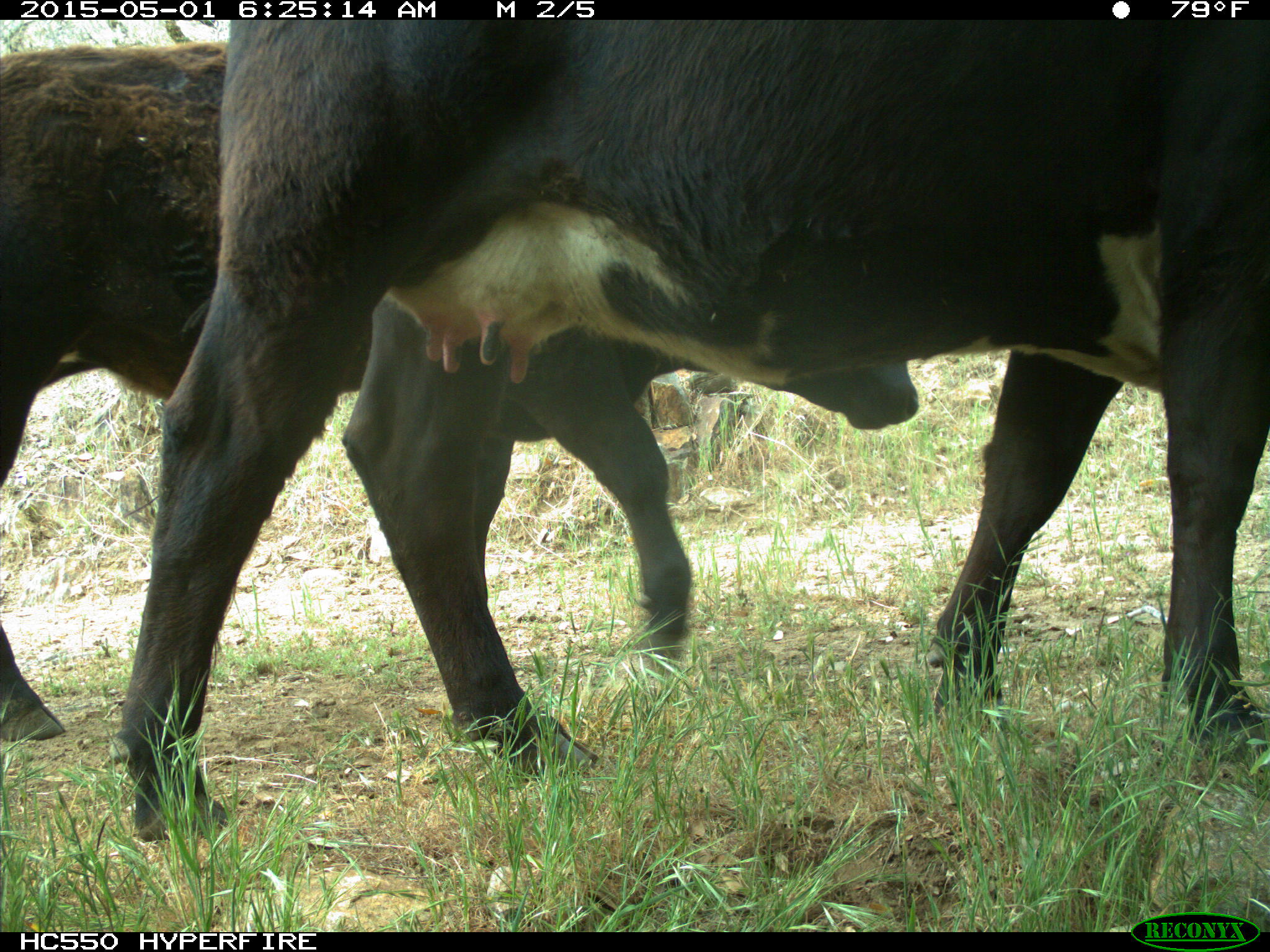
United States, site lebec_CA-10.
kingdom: Animalia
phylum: Chordata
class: Mammalia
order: Artiodactyla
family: Bovidae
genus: Bos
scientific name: Bos taurus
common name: domestic cow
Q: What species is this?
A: Bos taurus (domestic cow).